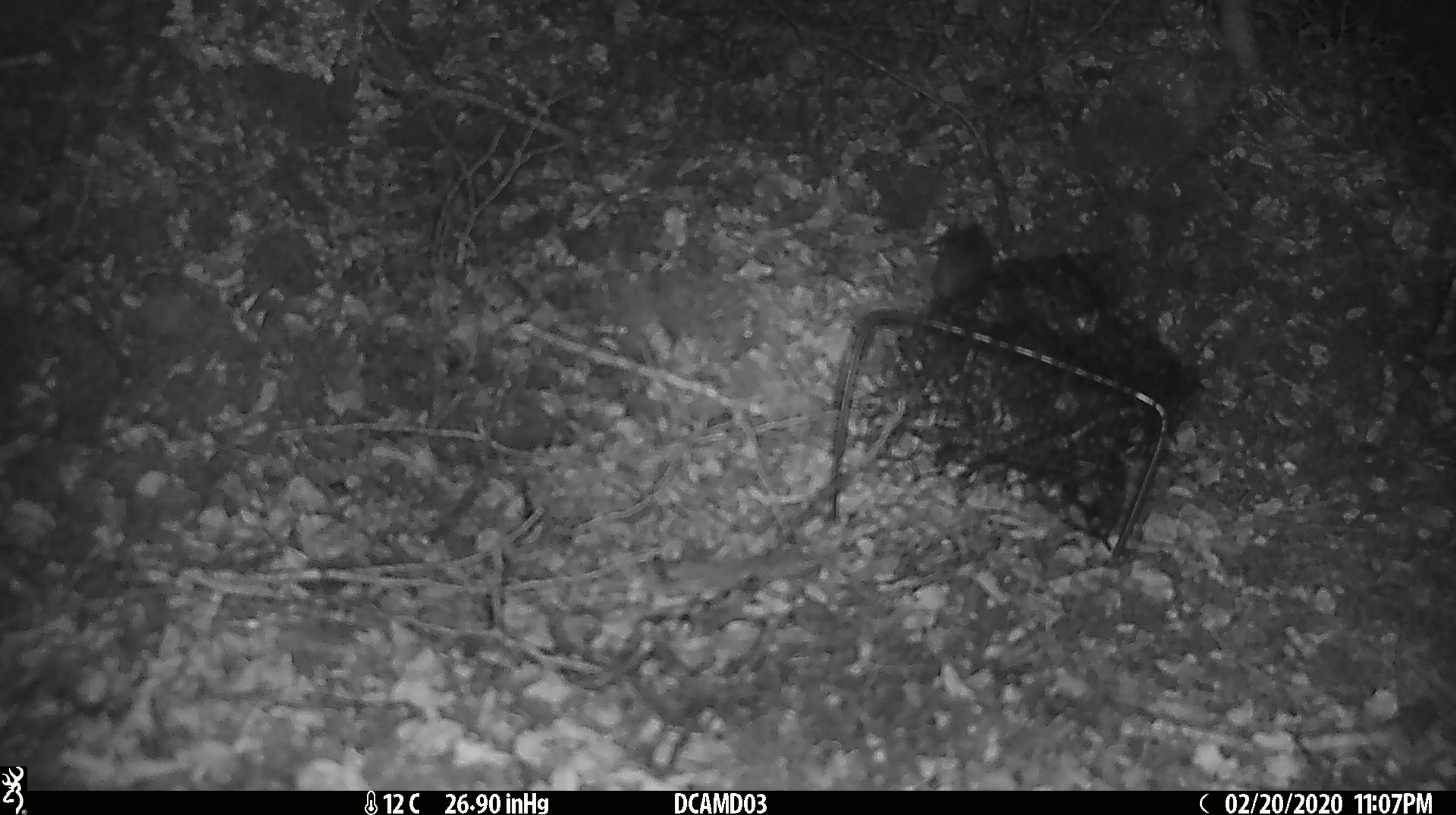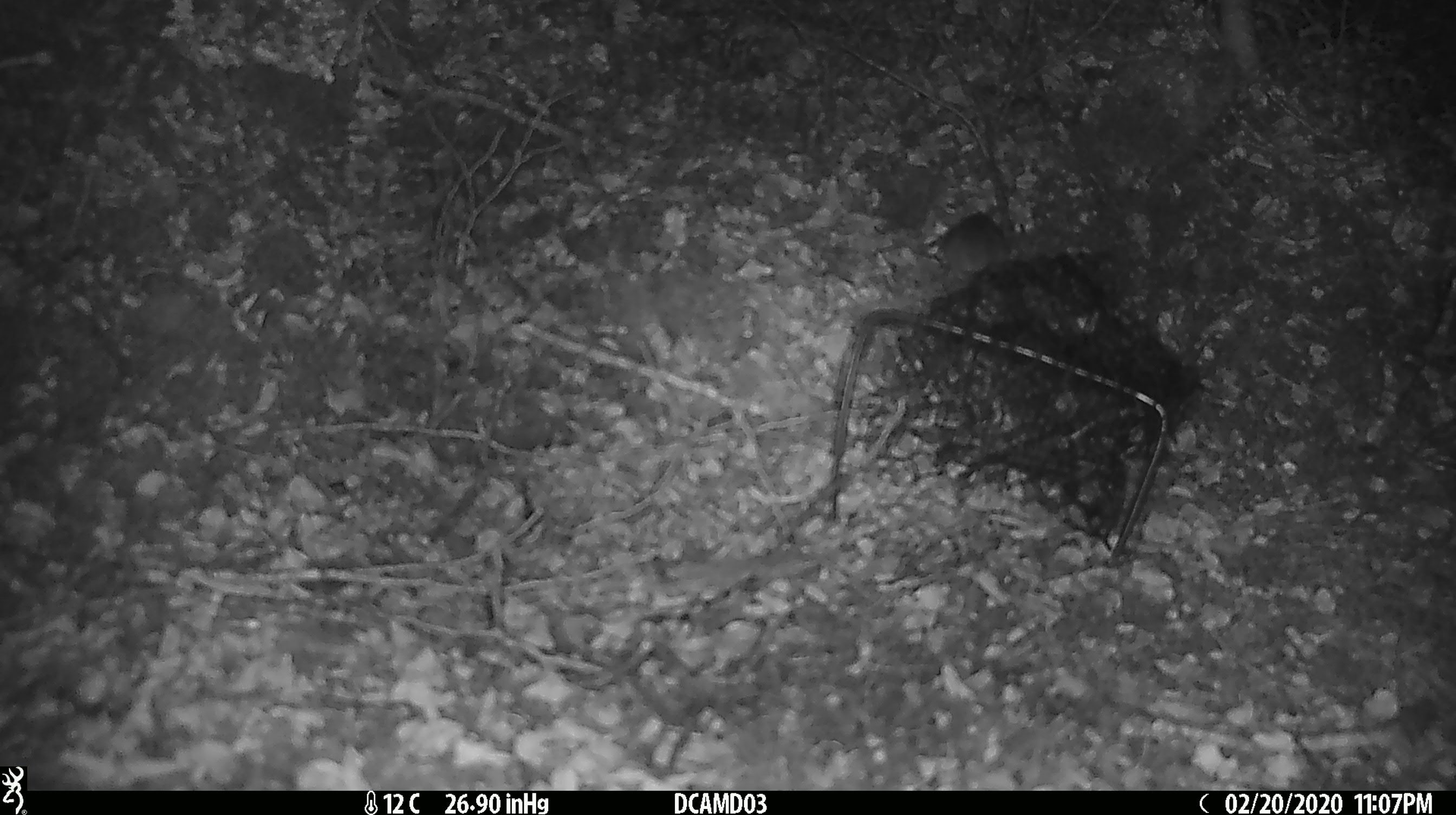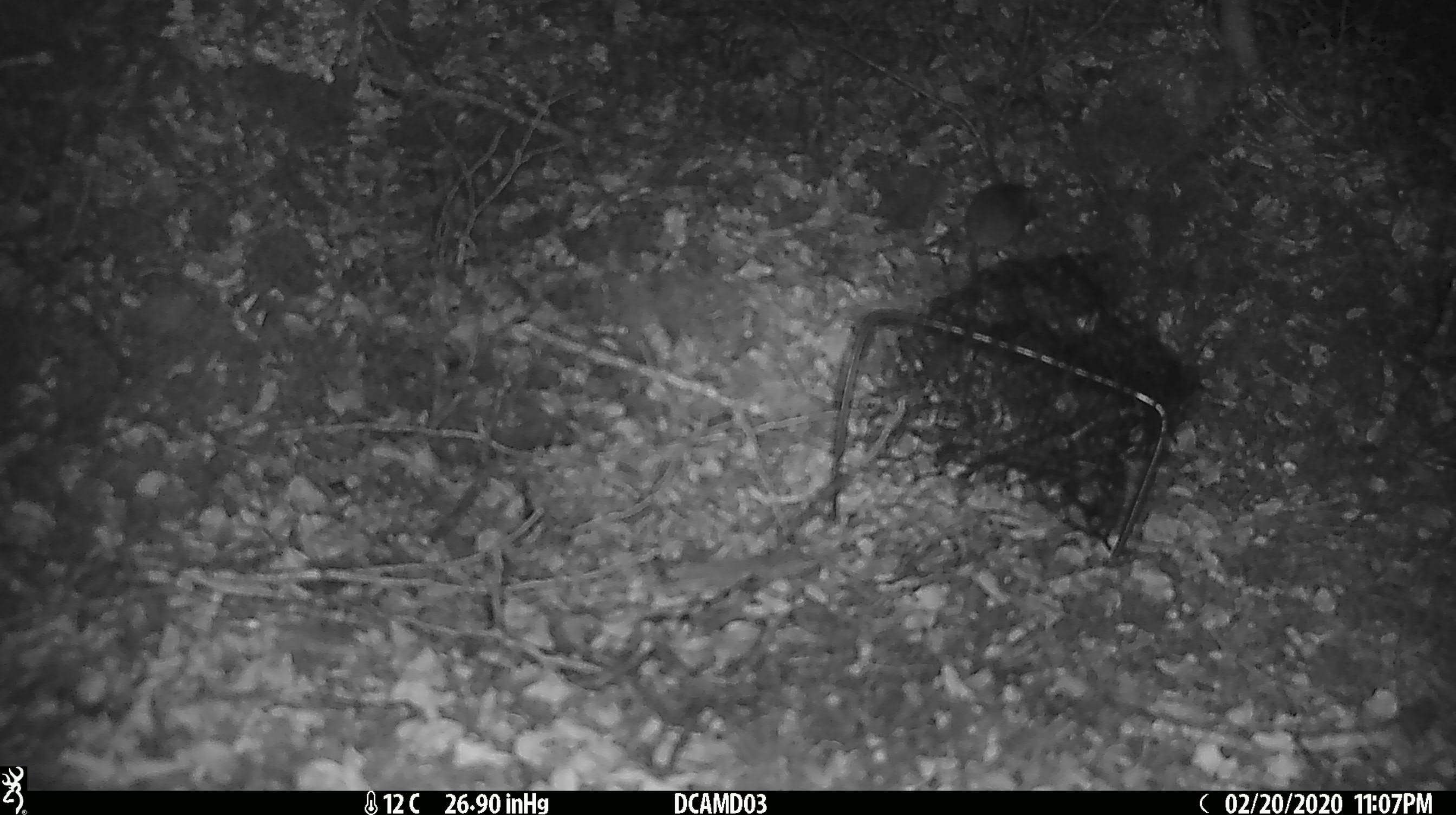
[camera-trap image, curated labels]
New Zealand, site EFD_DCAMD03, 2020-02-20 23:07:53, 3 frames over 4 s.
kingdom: Animalia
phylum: Chordata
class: Mammalia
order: Rodentia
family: Muridae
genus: Mus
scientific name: Mus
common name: mouse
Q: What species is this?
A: Mouse (Mus).